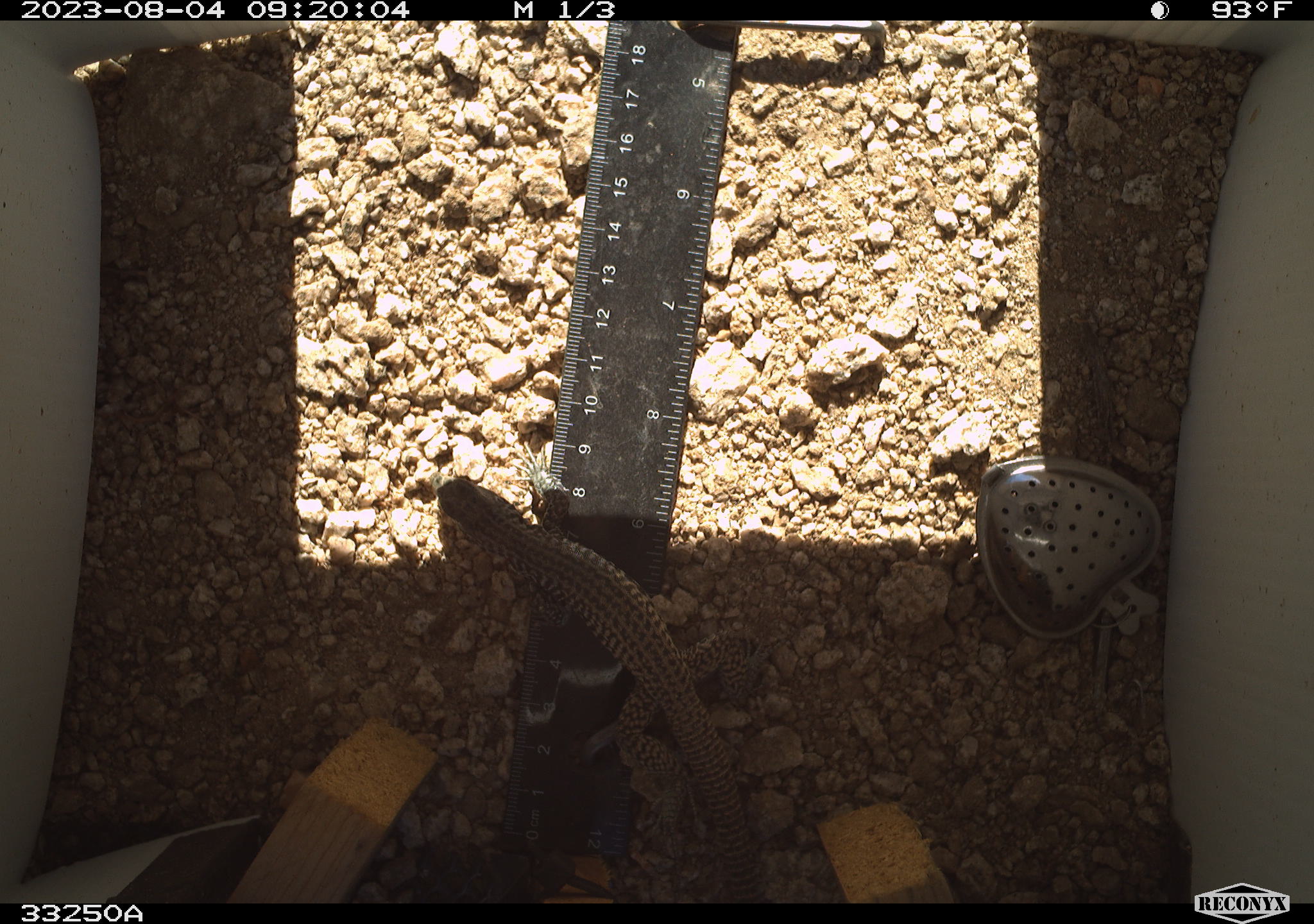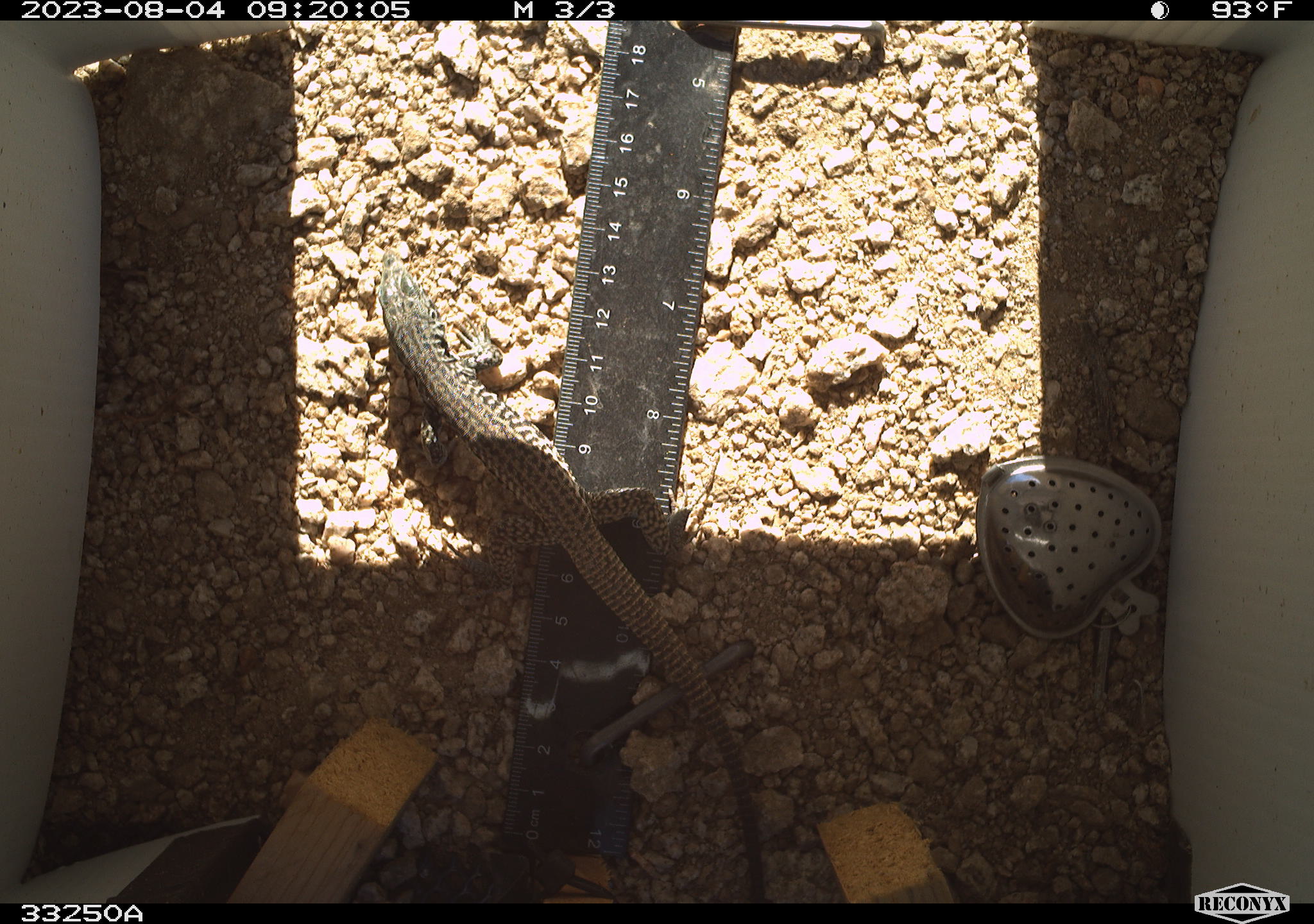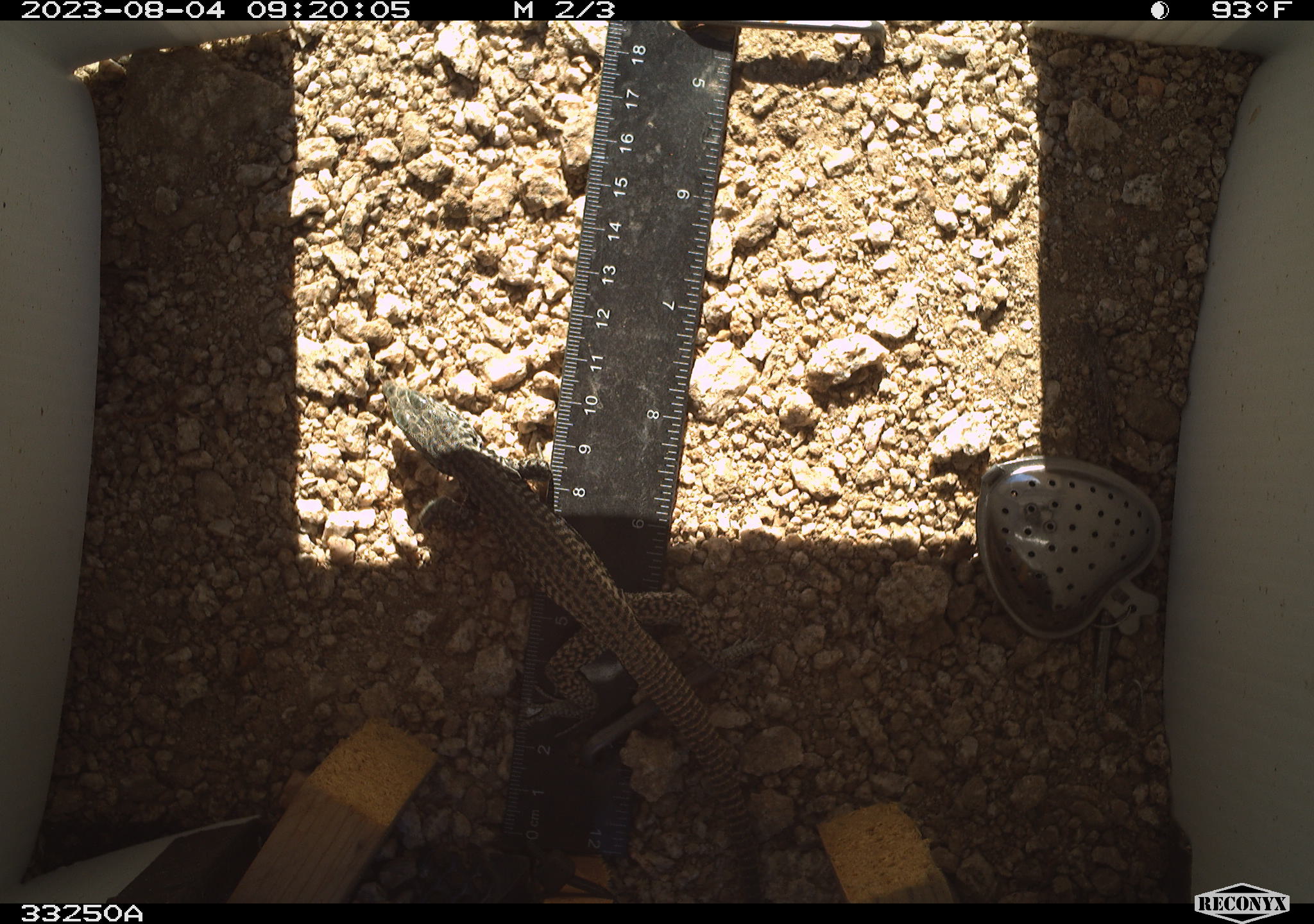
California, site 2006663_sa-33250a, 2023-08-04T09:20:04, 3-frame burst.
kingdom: Animalia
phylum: Chordata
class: Reptilia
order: Squamata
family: Teiidae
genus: Aspidoscelis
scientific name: Aspidoscelis tigris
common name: western whiptail